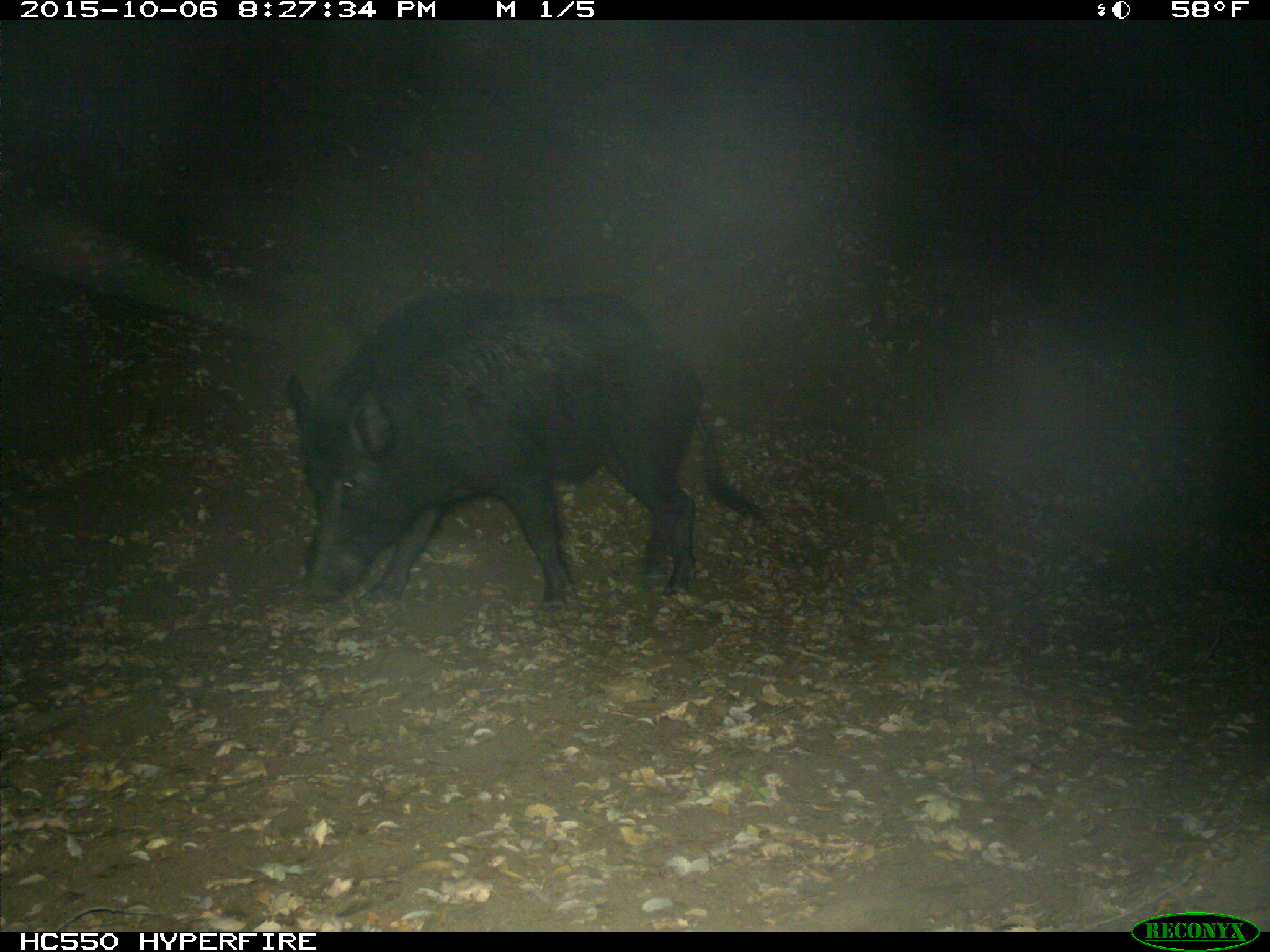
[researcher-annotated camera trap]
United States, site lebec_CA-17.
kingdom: Animalia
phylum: Chordata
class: Mammalia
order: Artiodactyla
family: Suidae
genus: Sus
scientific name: Sus scrofa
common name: wild boar